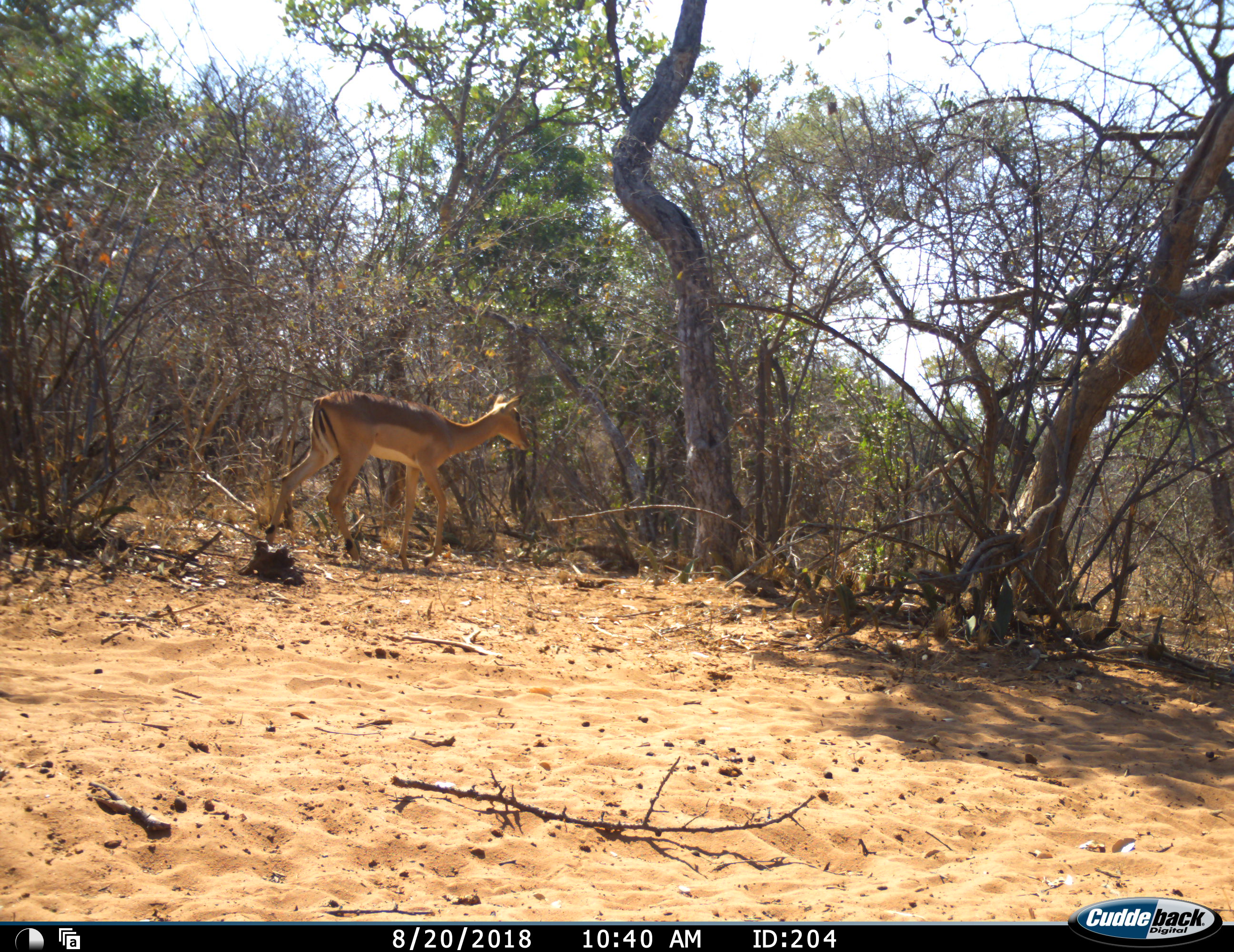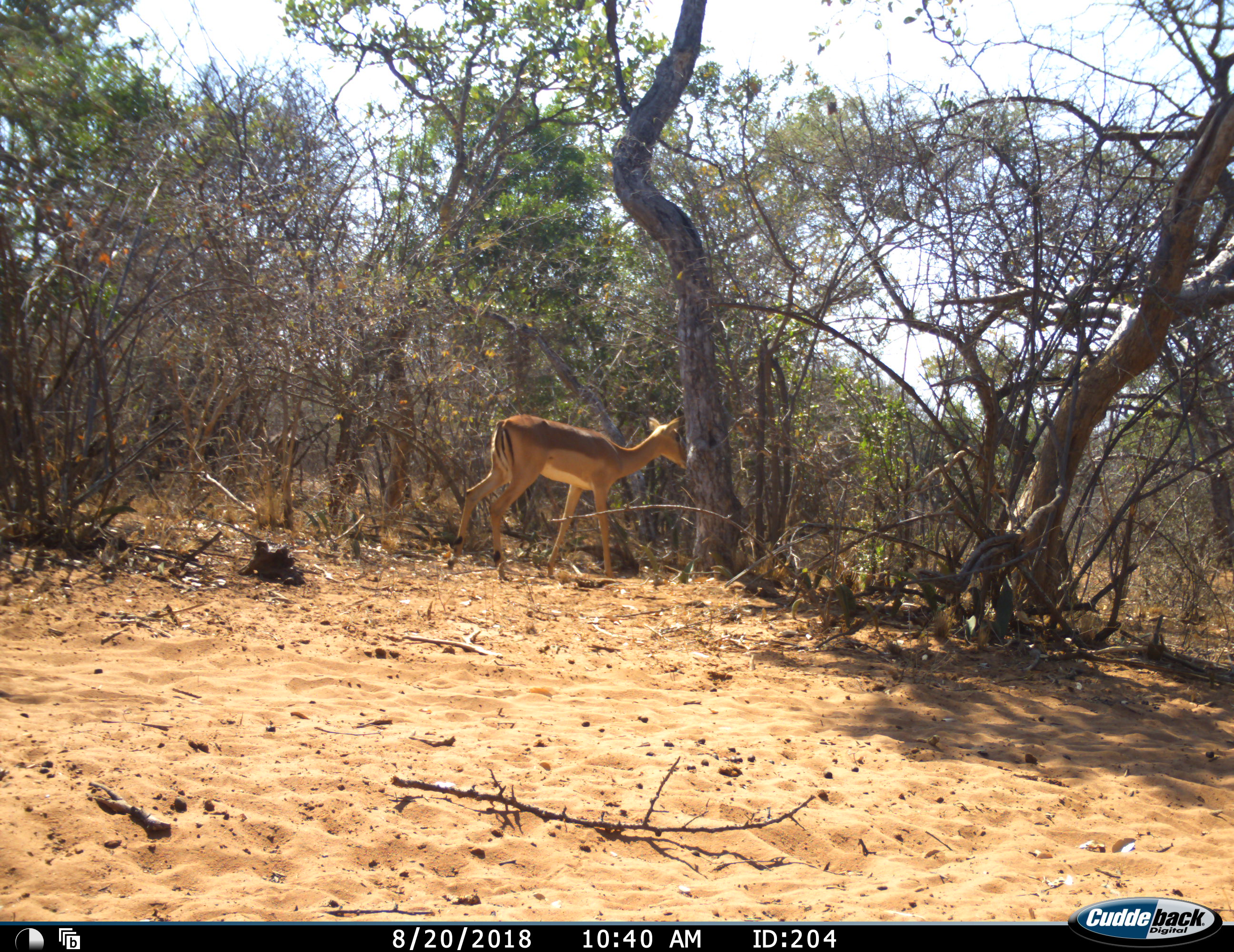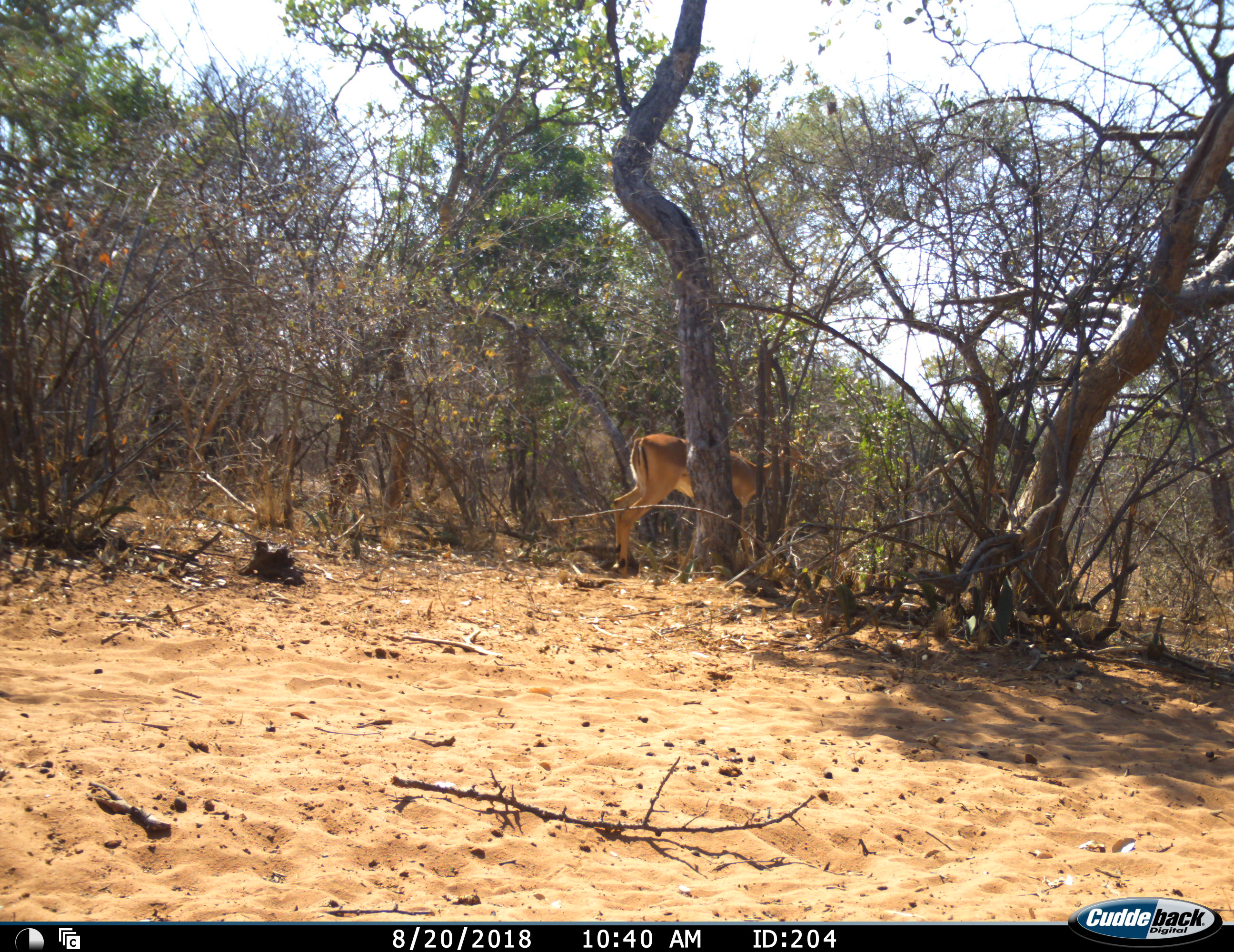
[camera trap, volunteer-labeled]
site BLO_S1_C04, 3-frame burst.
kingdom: Animalia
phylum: Chordata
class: Mammalia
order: Artiodactyla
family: Bovidae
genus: Aepyceros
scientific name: Aepyceros melampus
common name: impala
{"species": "impala (Aepyceros melampus)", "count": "2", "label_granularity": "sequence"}